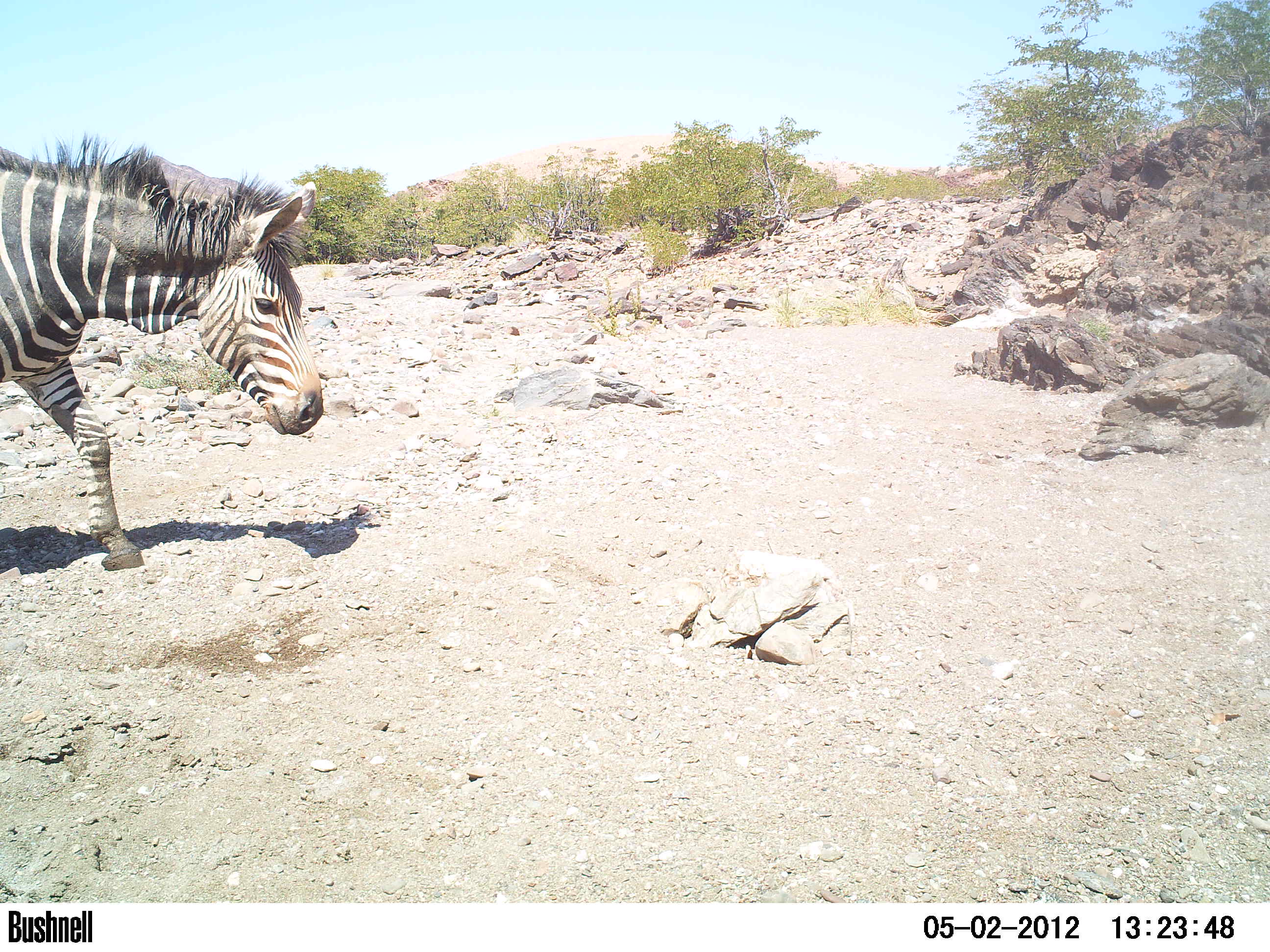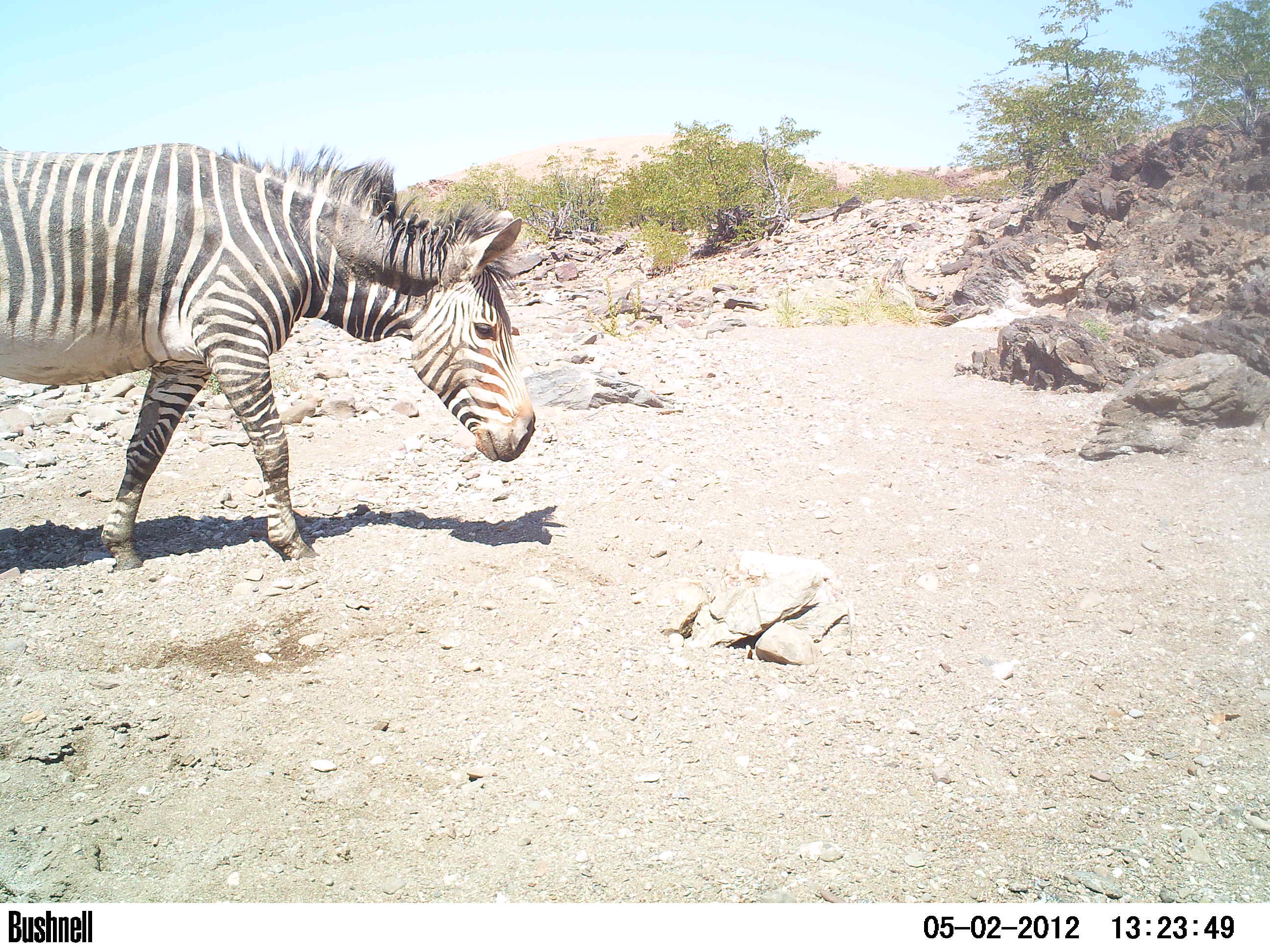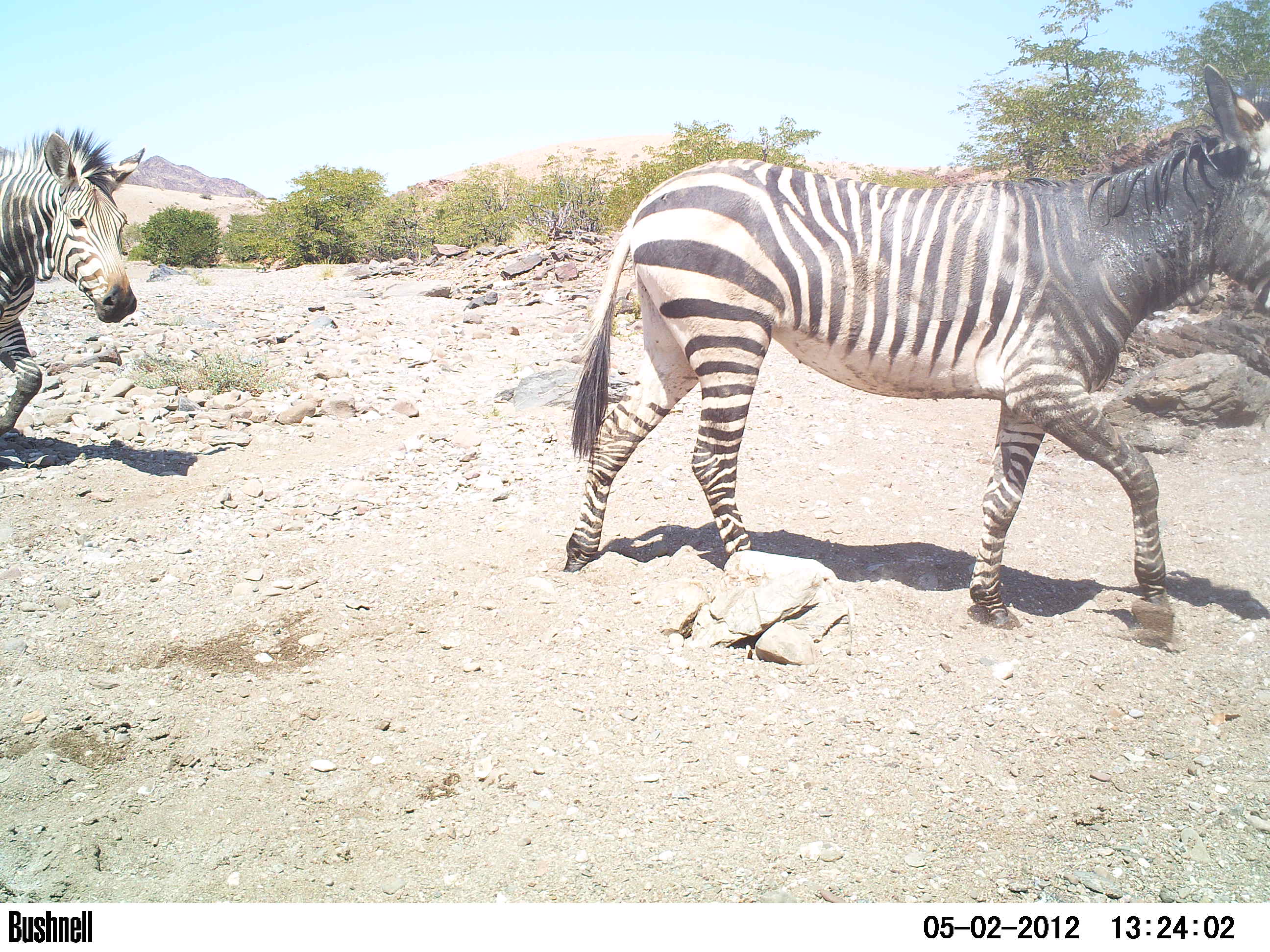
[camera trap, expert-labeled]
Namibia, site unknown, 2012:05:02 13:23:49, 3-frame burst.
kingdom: Animalia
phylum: Chordata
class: Mammalia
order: Perissodactyla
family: Equidae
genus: Equus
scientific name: Equus zebra hartmannae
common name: hartmann's mountain zebra